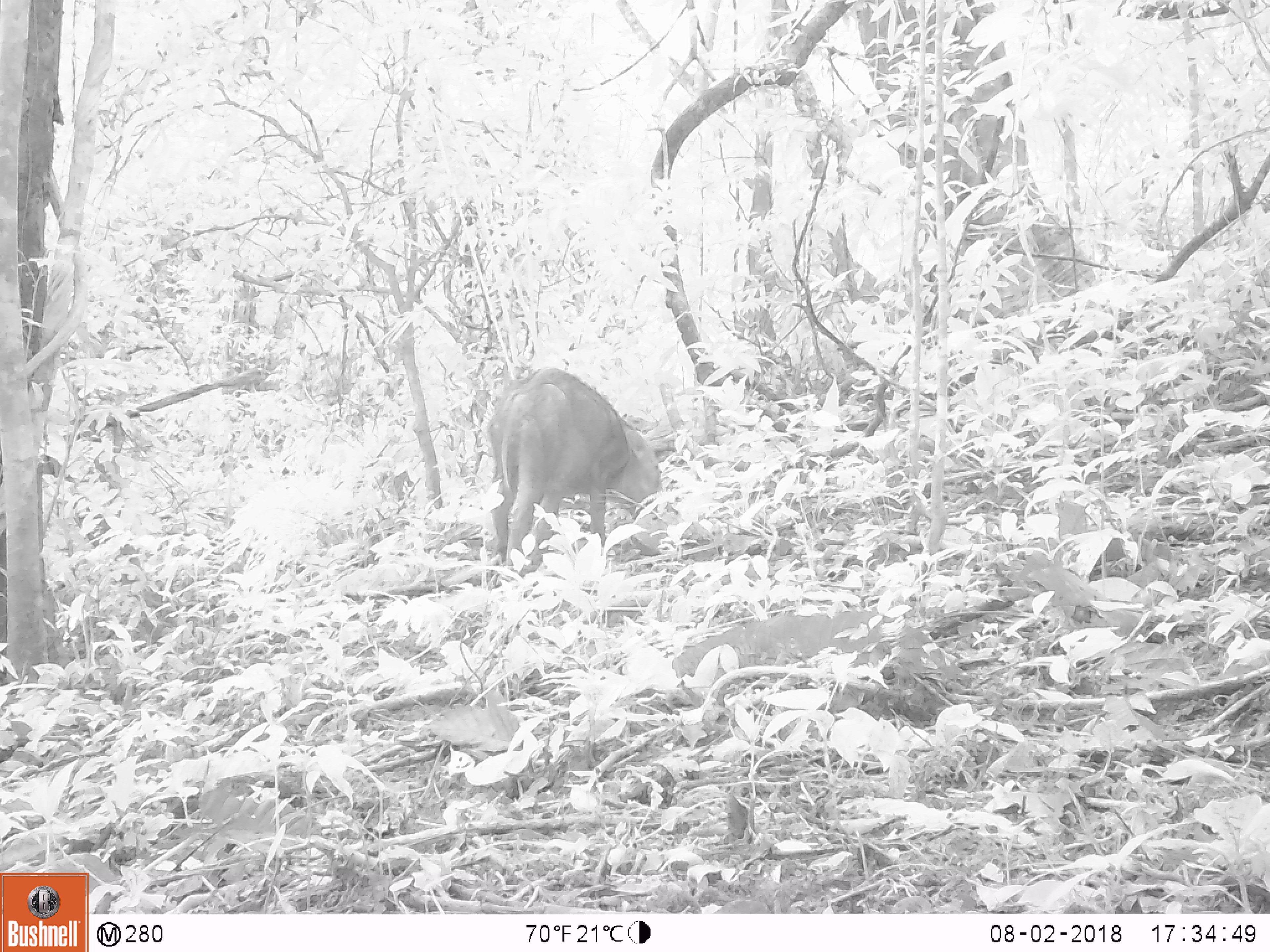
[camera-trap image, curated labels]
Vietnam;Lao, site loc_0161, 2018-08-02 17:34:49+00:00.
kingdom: Animalia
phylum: Chordata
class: Mammalia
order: Artiodactyla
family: Suidae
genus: Sus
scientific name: Sus scrofa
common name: eurasian wild pig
Eurasian wild pig (Sus scrofa). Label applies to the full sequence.